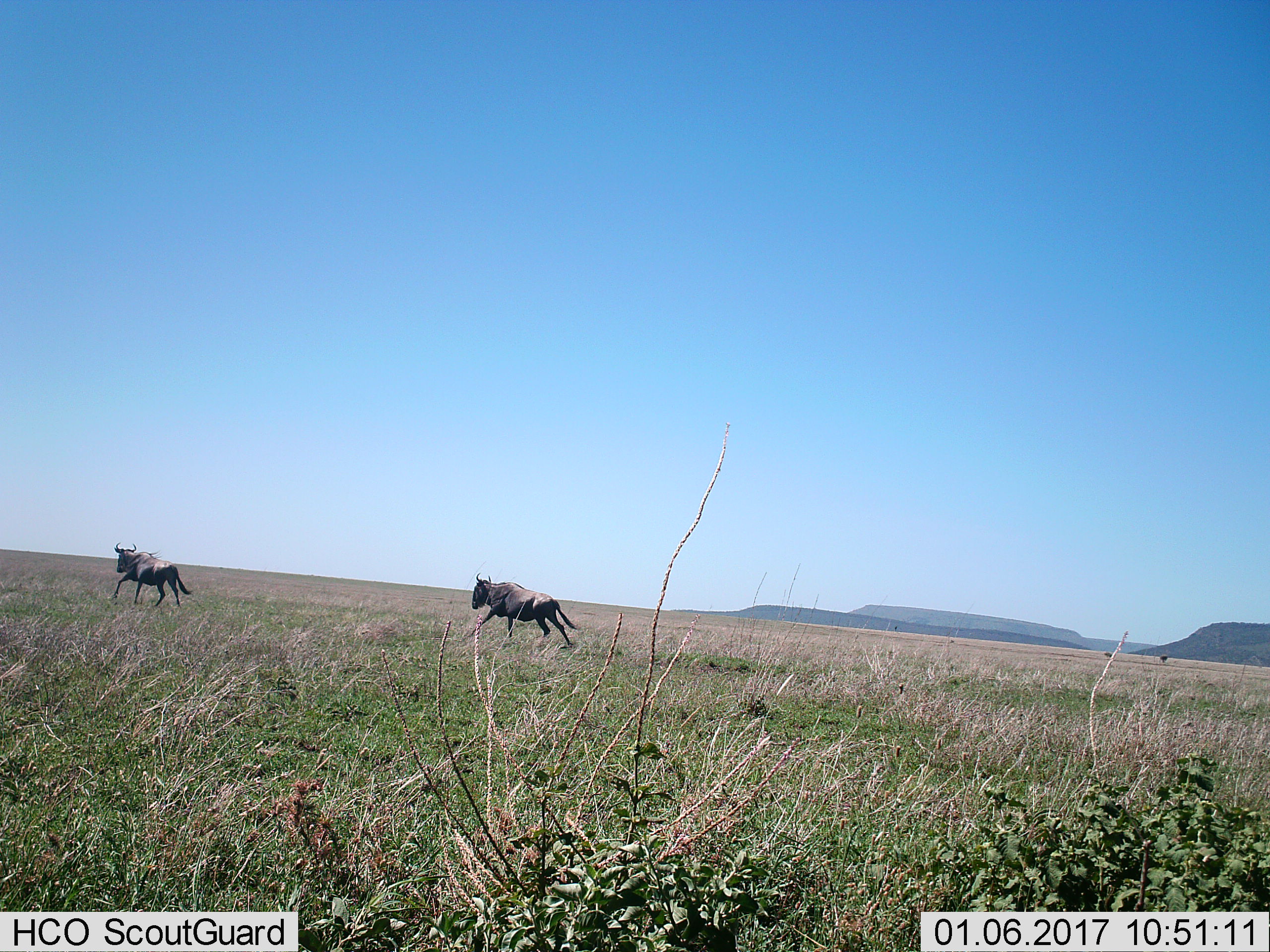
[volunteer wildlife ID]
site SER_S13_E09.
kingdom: Animalia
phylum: Chordata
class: Mammalia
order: Artiodactyla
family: Bovidae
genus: Connochaetes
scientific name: Connochaetes taurinus taurinus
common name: blue wildebeest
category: wildebeestblue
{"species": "wildebeestblue (blue wildebeest) (Connochaetes taurinus taurinus)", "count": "2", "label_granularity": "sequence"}